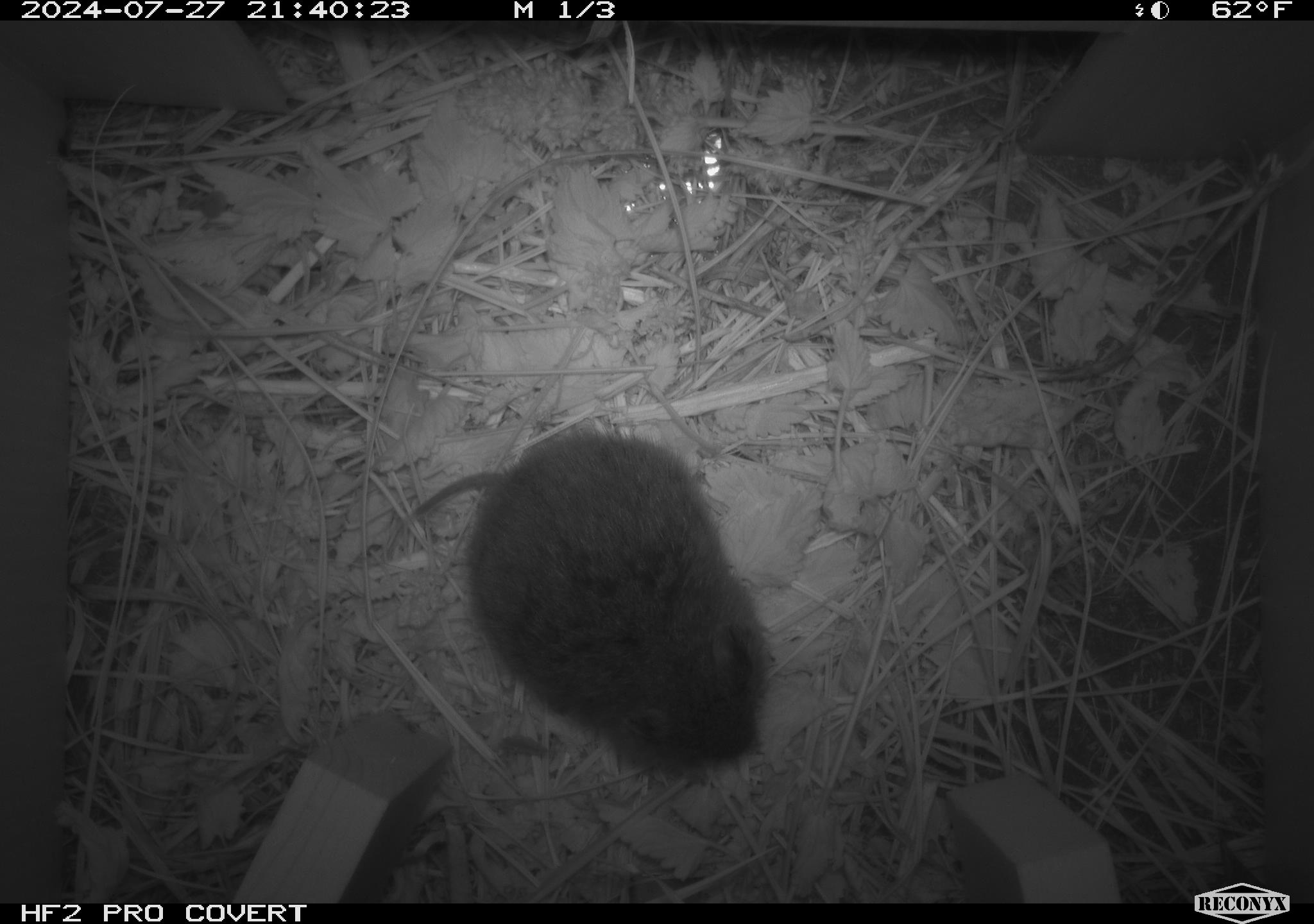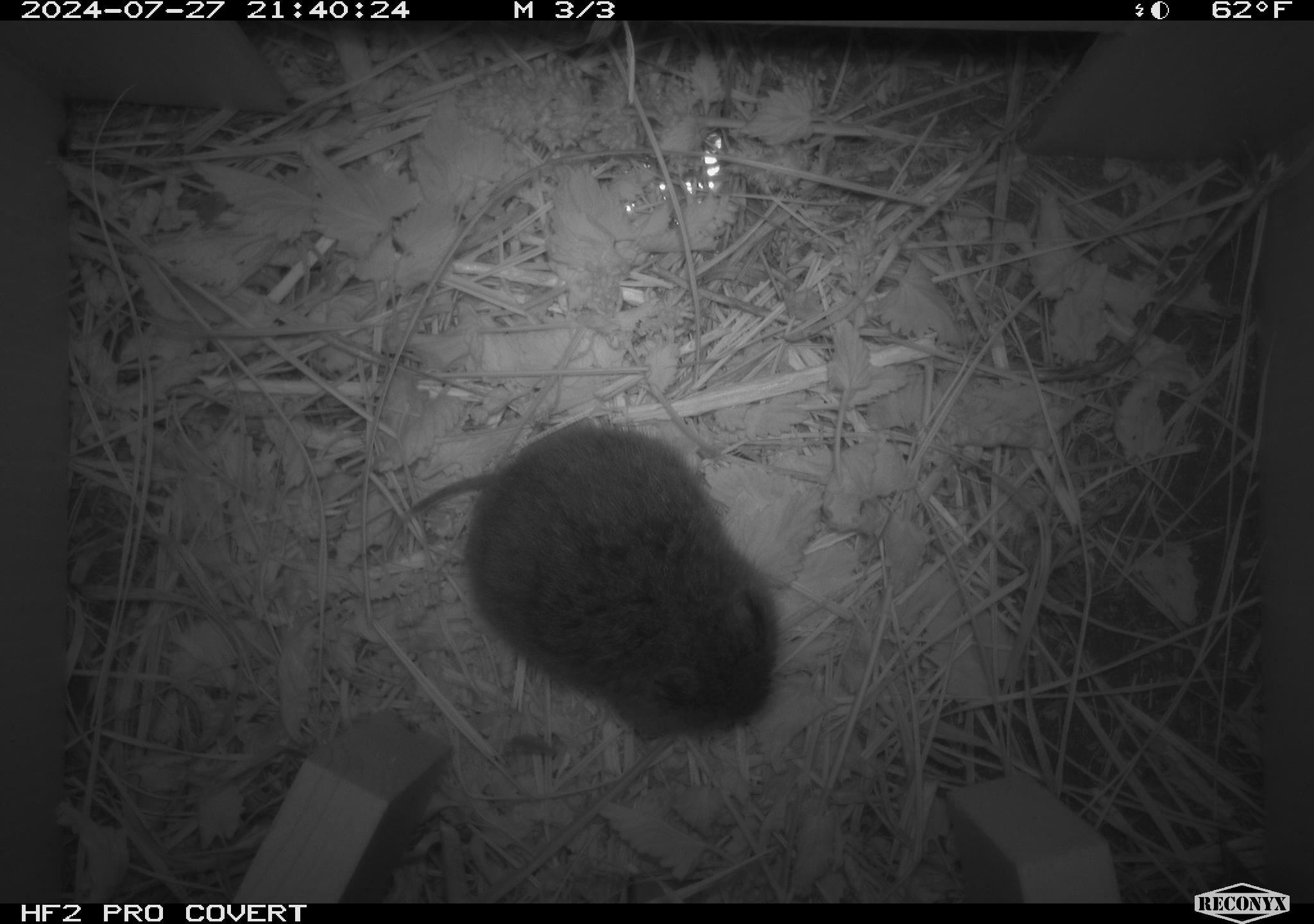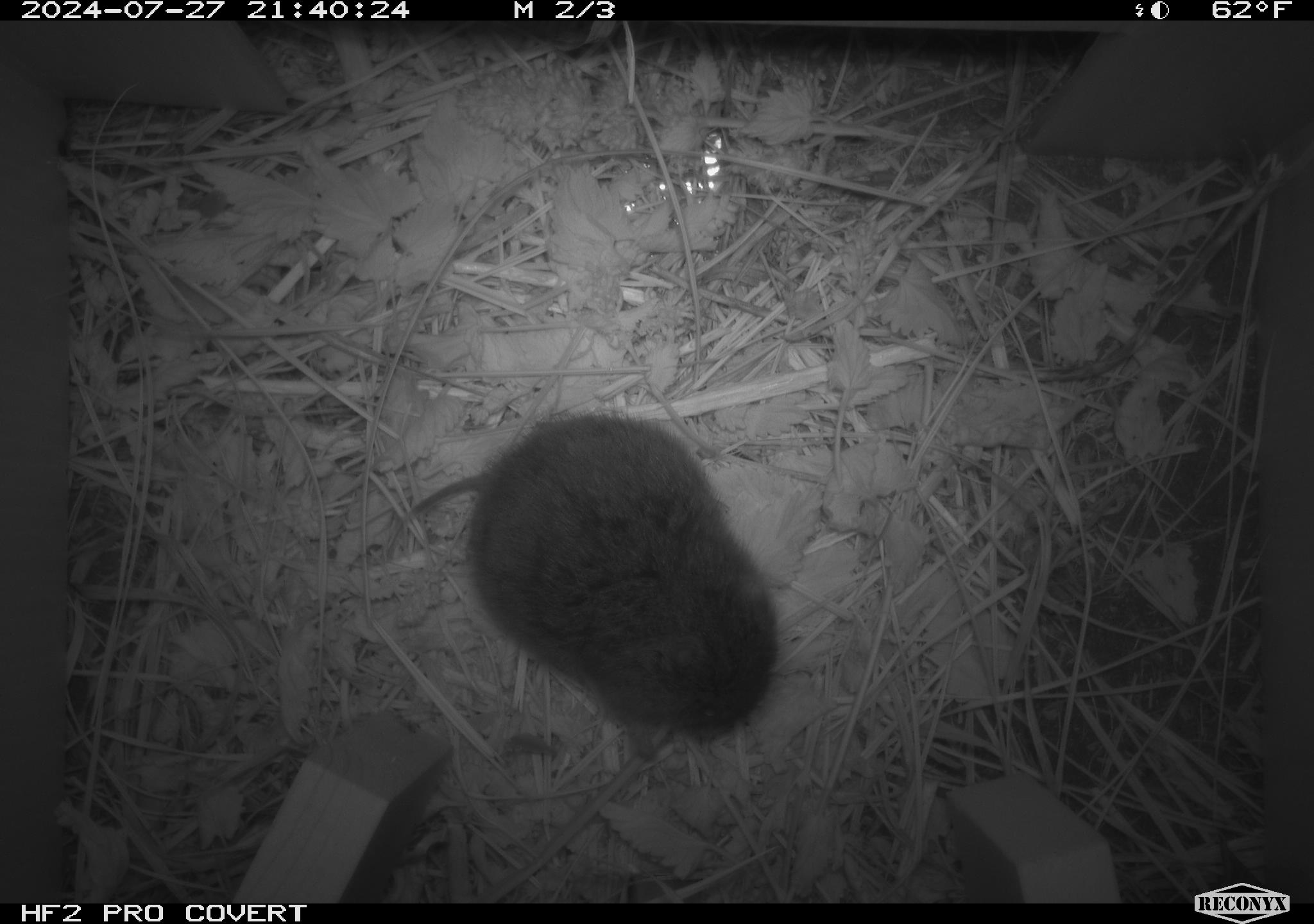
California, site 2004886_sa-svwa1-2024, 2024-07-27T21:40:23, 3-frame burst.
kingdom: Animalia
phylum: Chordata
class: Mammalia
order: Rodentia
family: Cricetidae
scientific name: Arvicolinae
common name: voles, lemmings, and muskrats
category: arvicolinae subfamily